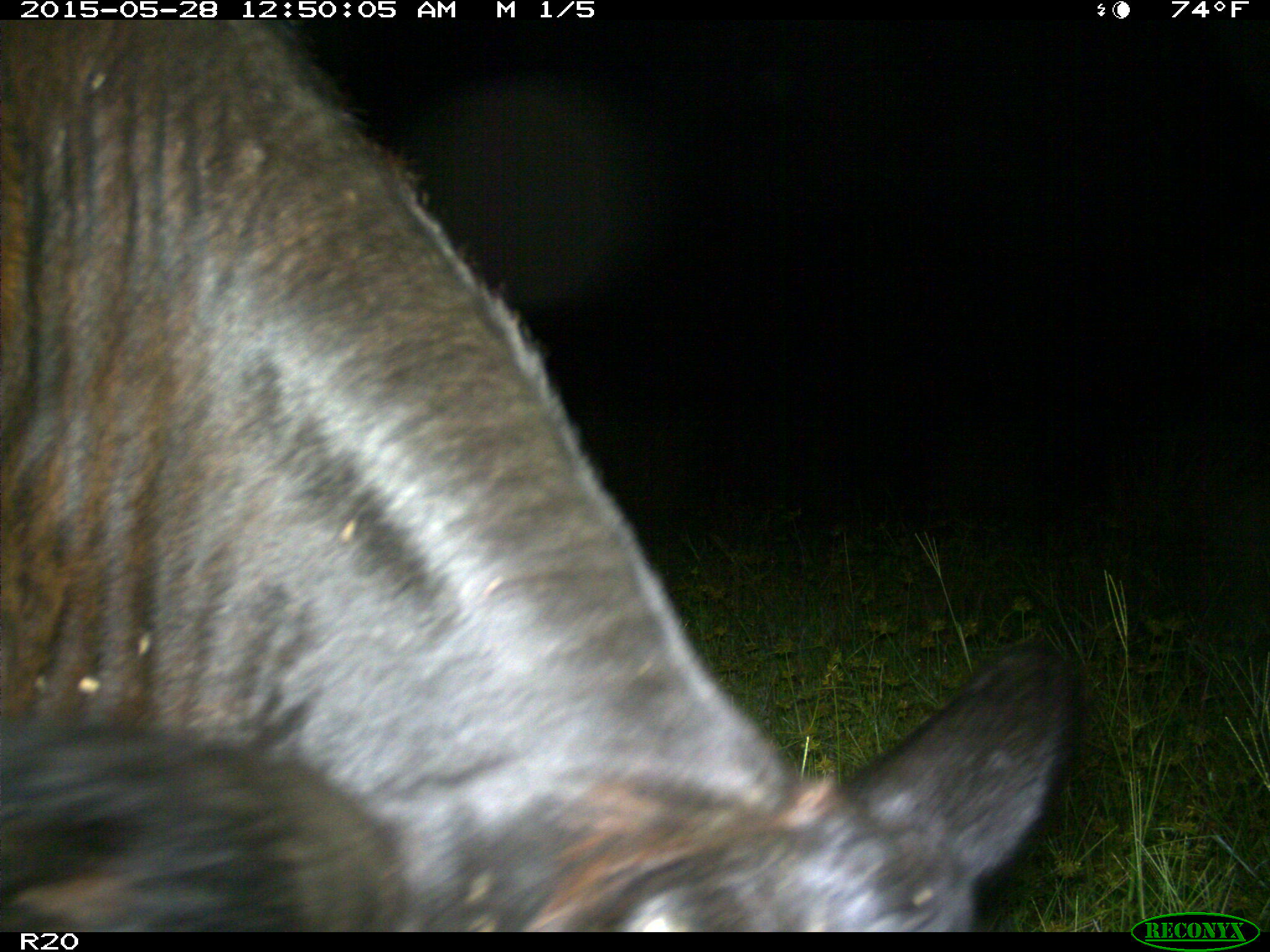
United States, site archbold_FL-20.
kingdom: Animalia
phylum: Chordata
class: Mammalia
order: Artiodactyla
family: Bovidae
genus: Bos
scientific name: Bos taurus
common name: domestic cow